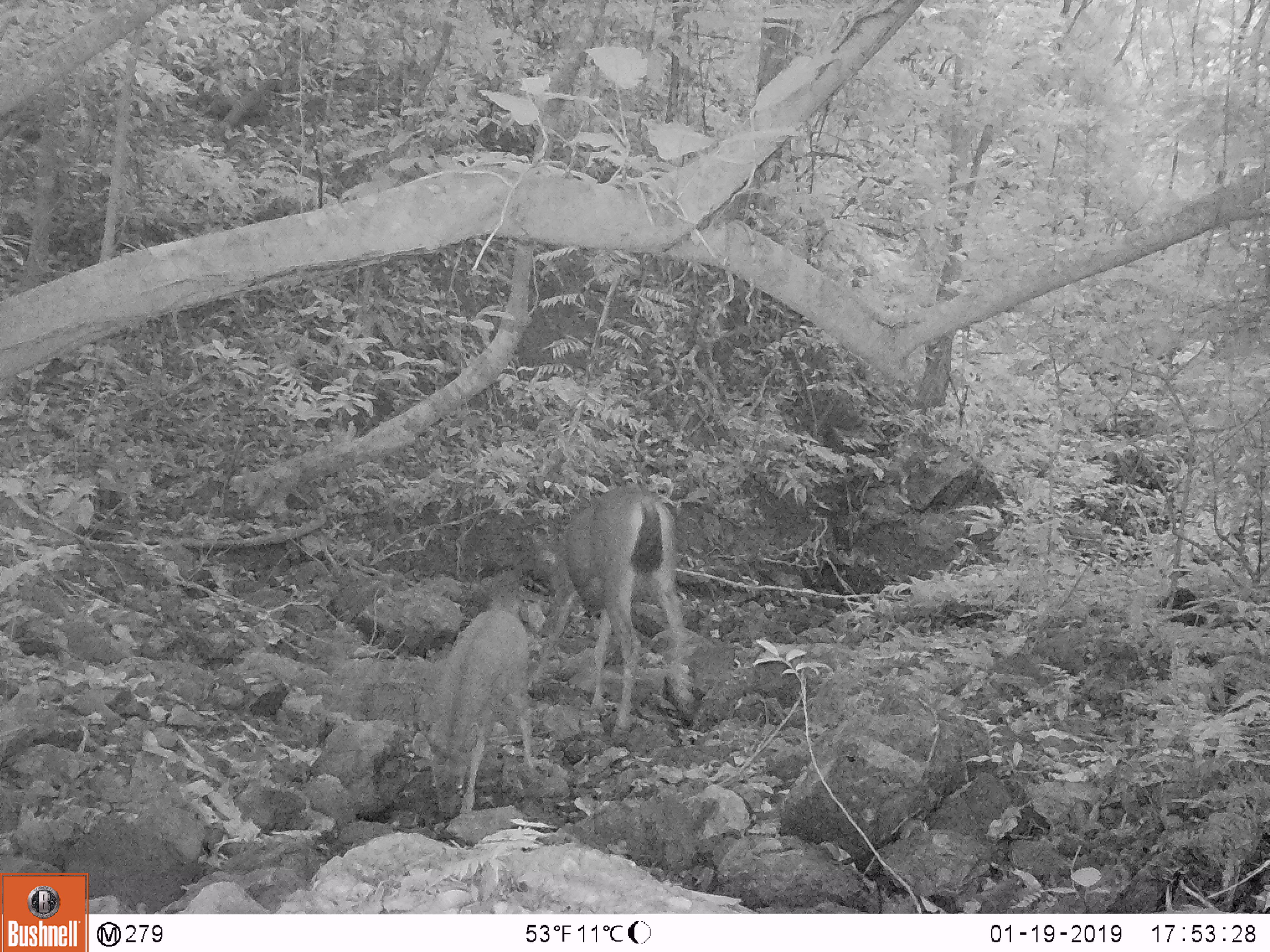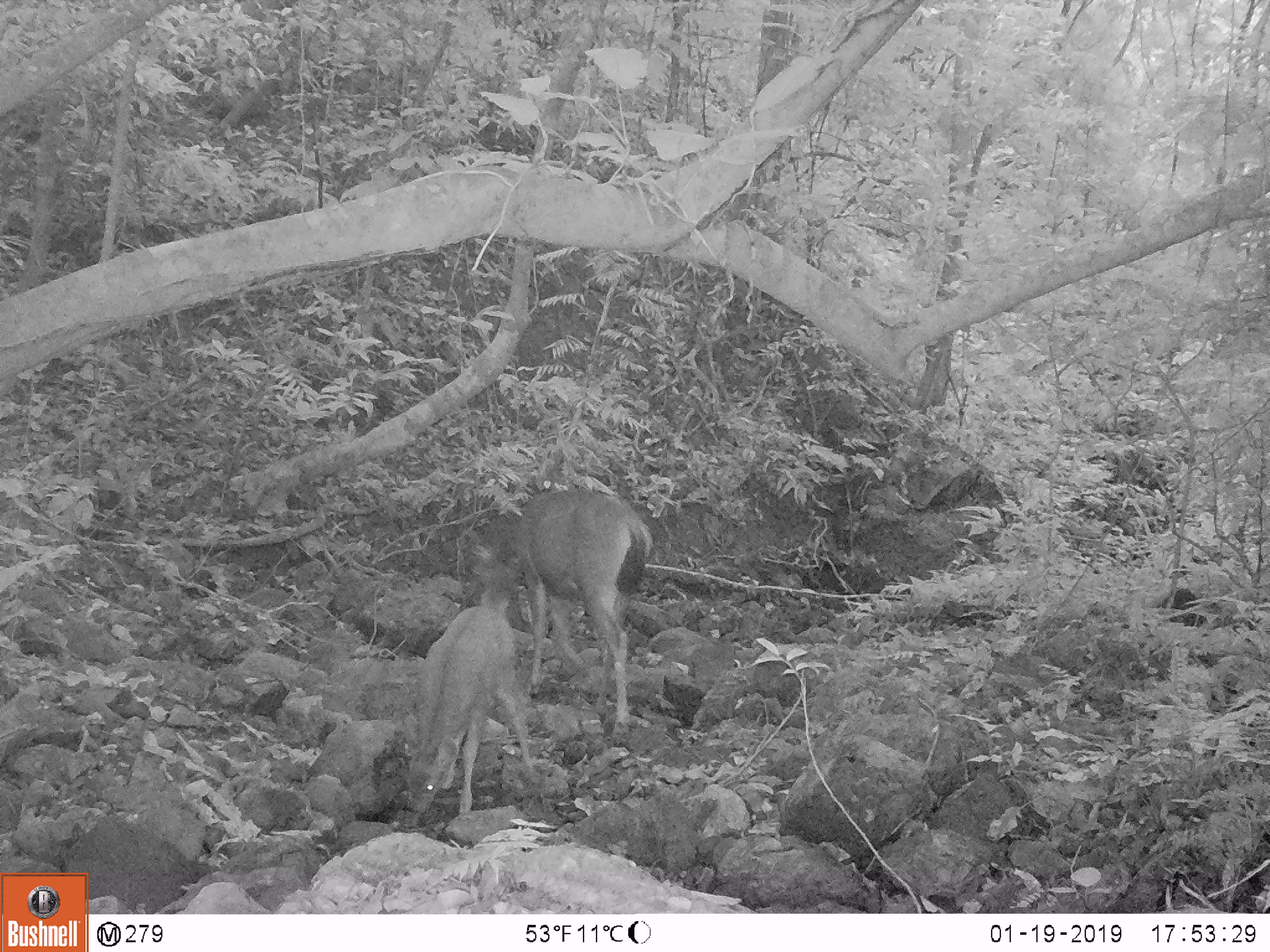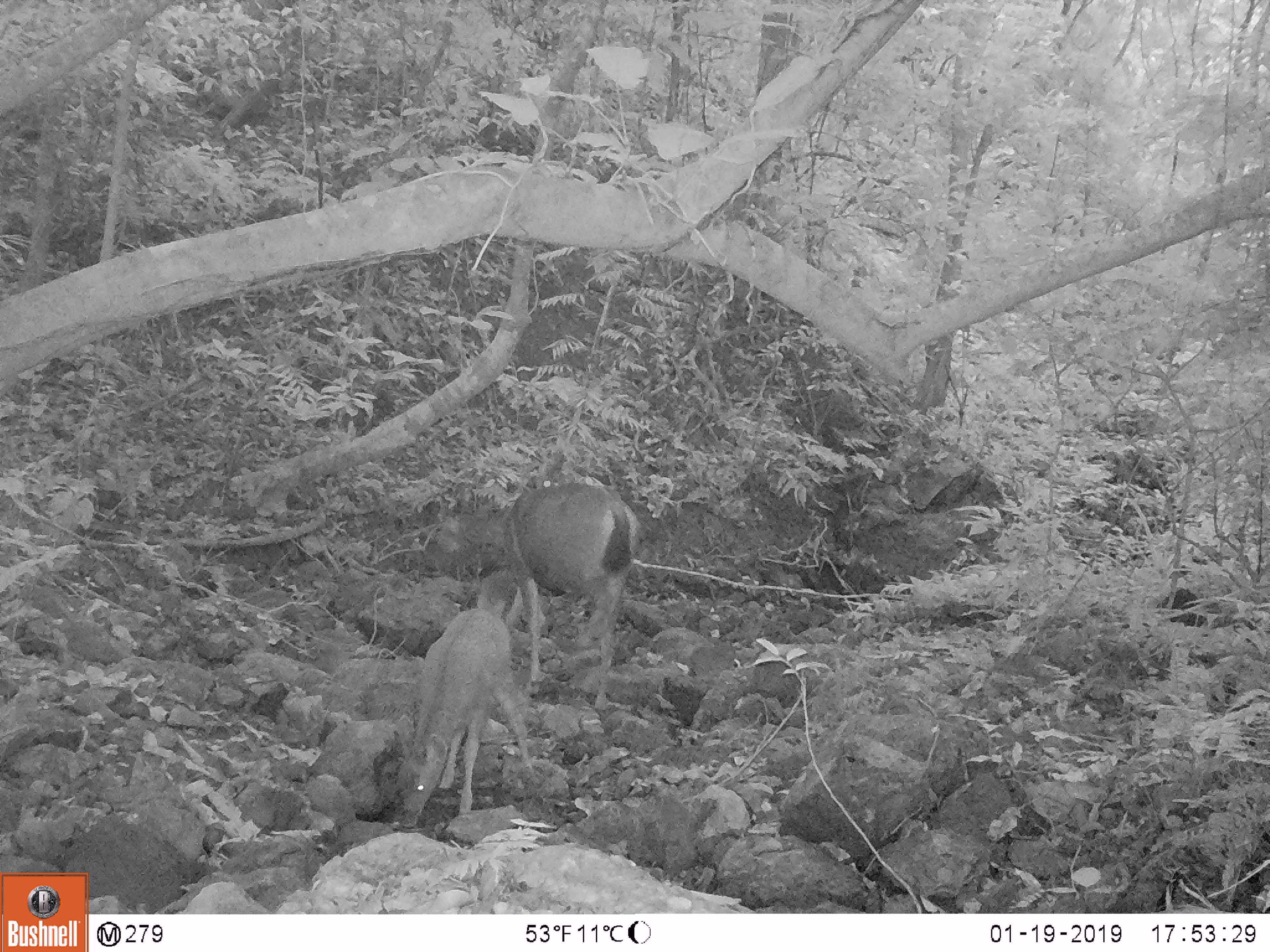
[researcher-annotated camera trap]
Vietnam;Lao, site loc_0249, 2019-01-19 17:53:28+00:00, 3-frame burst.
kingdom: Animalia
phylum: Chordata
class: Mammalia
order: Artiodactyla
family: Cervidae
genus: Rusa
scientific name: Rusa unicolor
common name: sambar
Sambar (Rusa unicolor). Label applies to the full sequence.